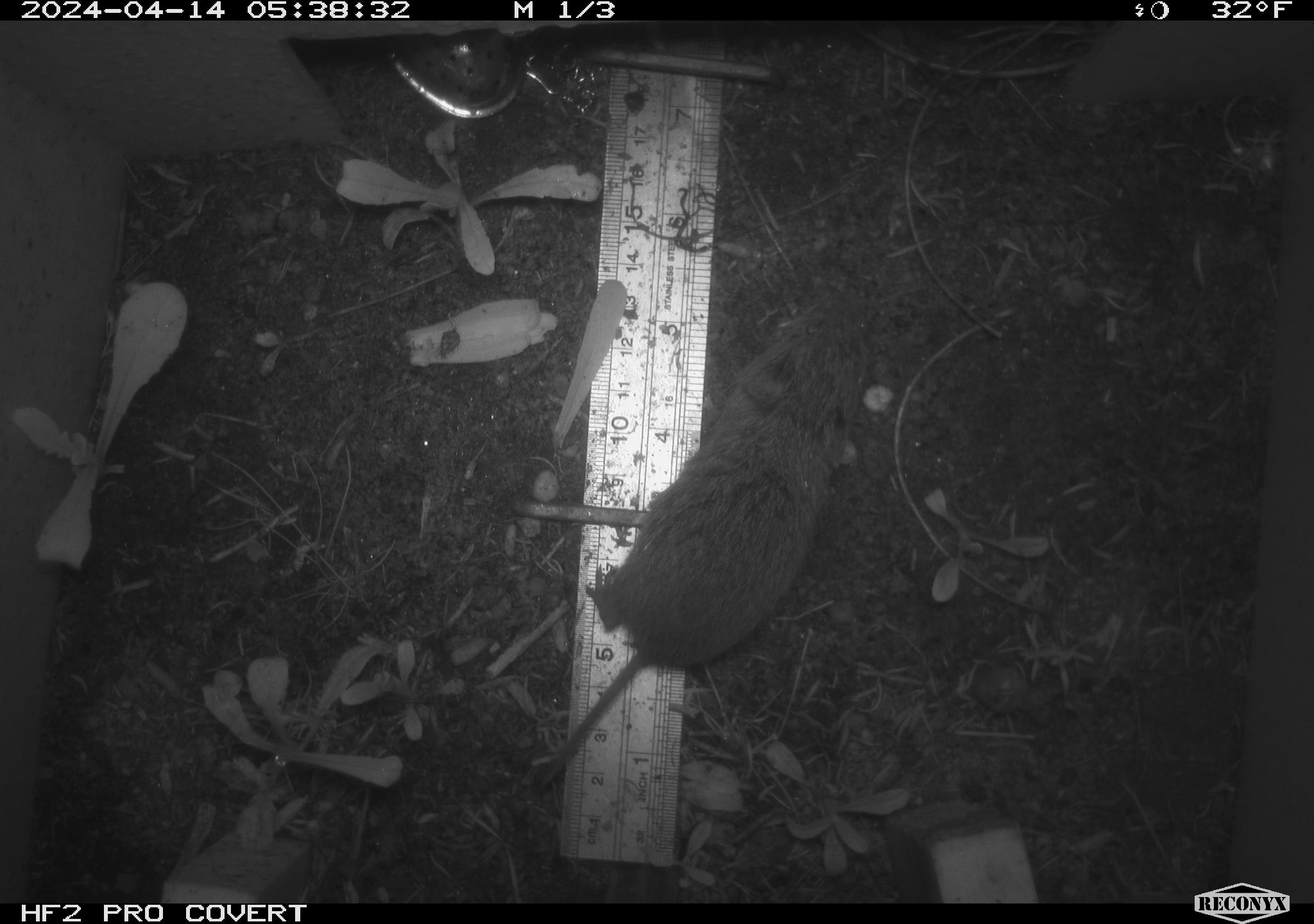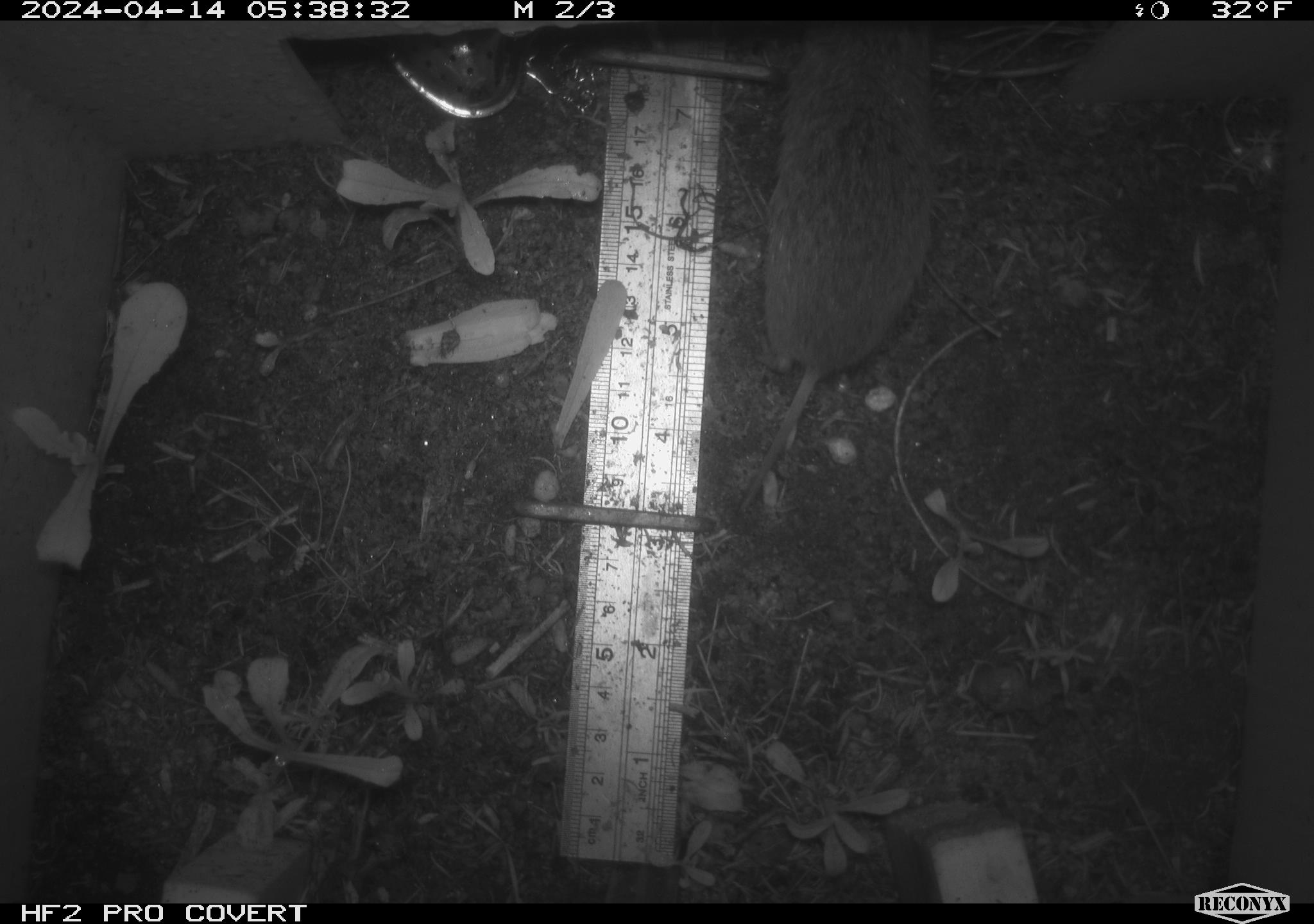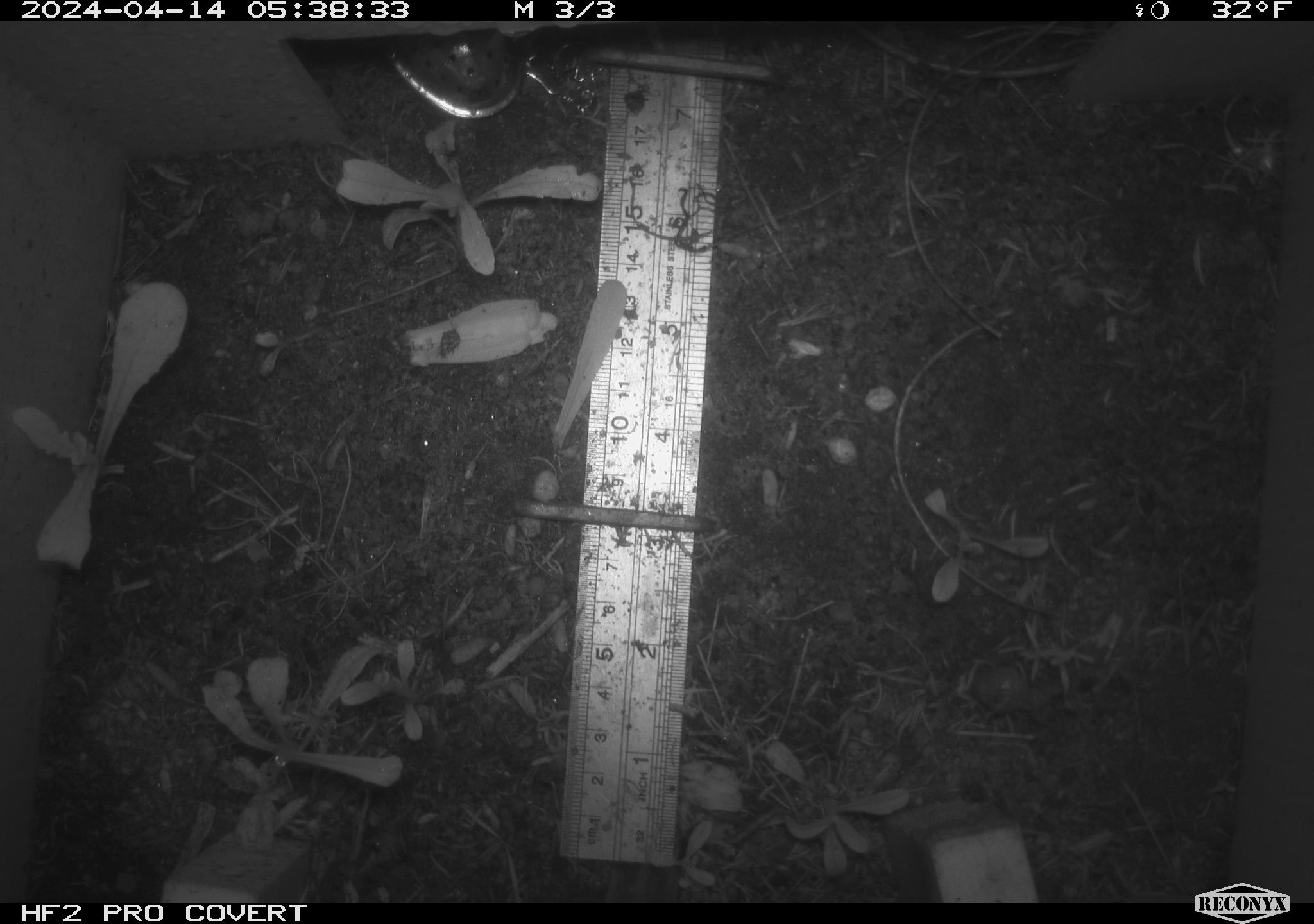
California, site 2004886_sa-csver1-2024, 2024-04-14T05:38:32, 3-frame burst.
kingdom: Animalia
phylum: Chordata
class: Mammalia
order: Rodentia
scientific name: Rodentia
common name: rodent